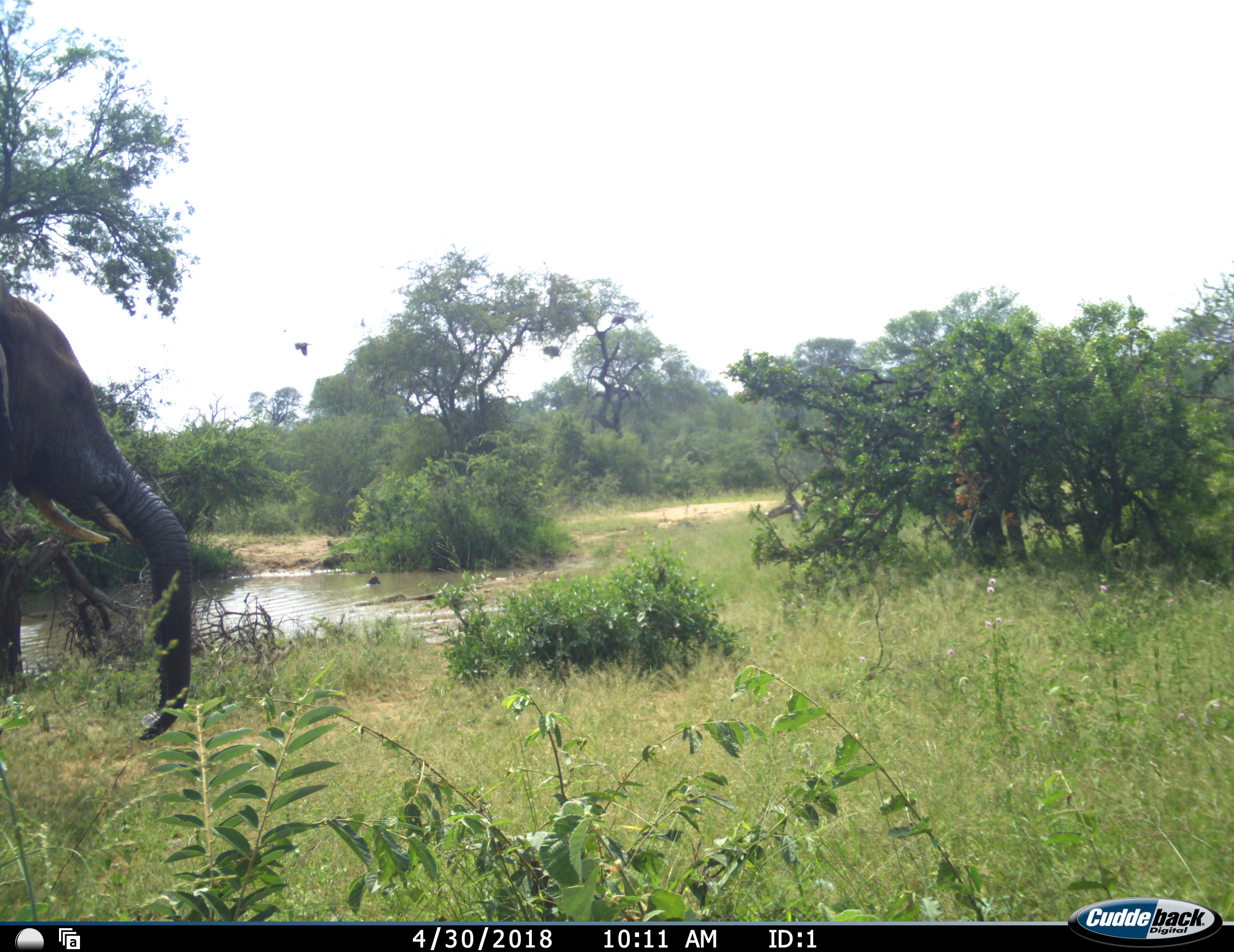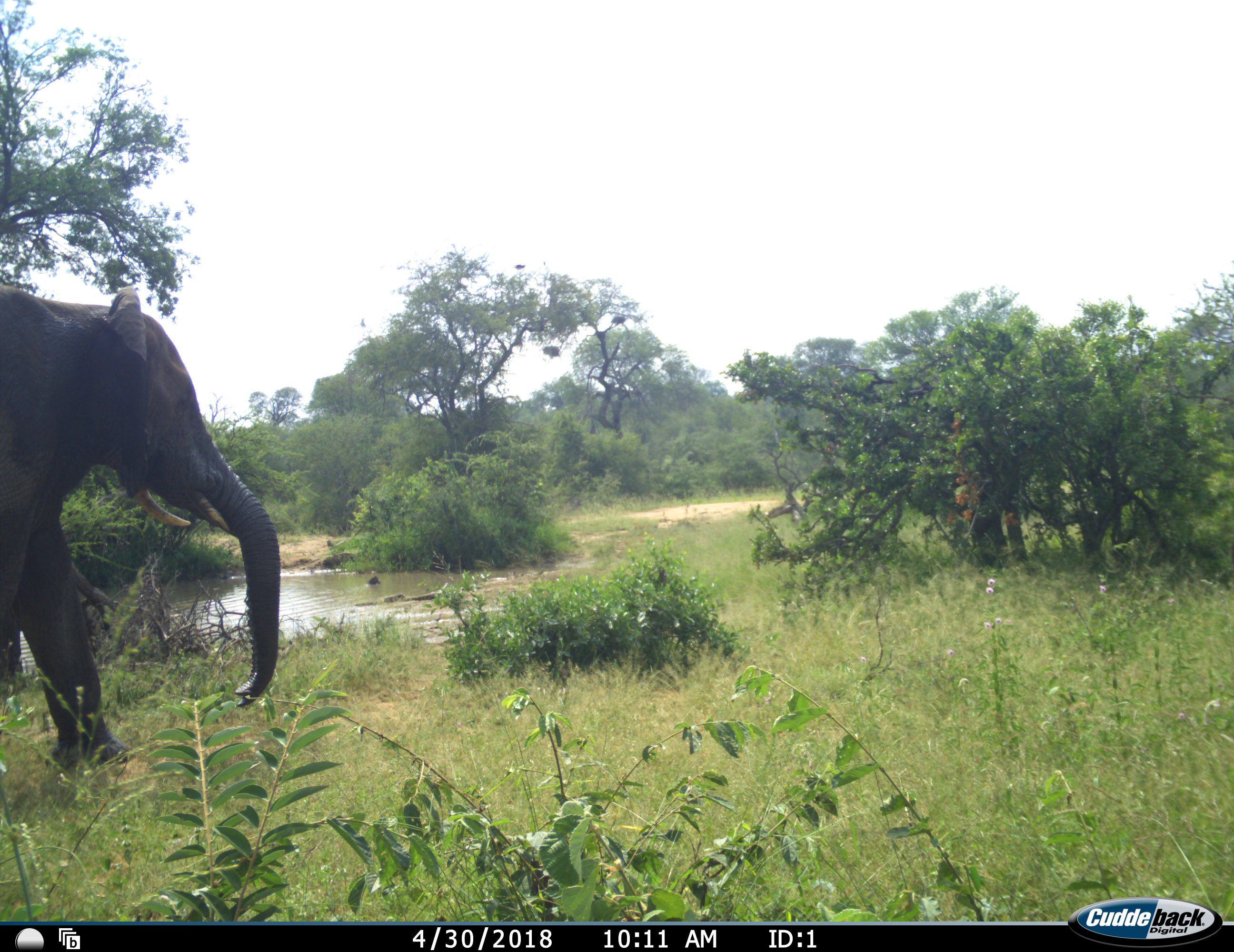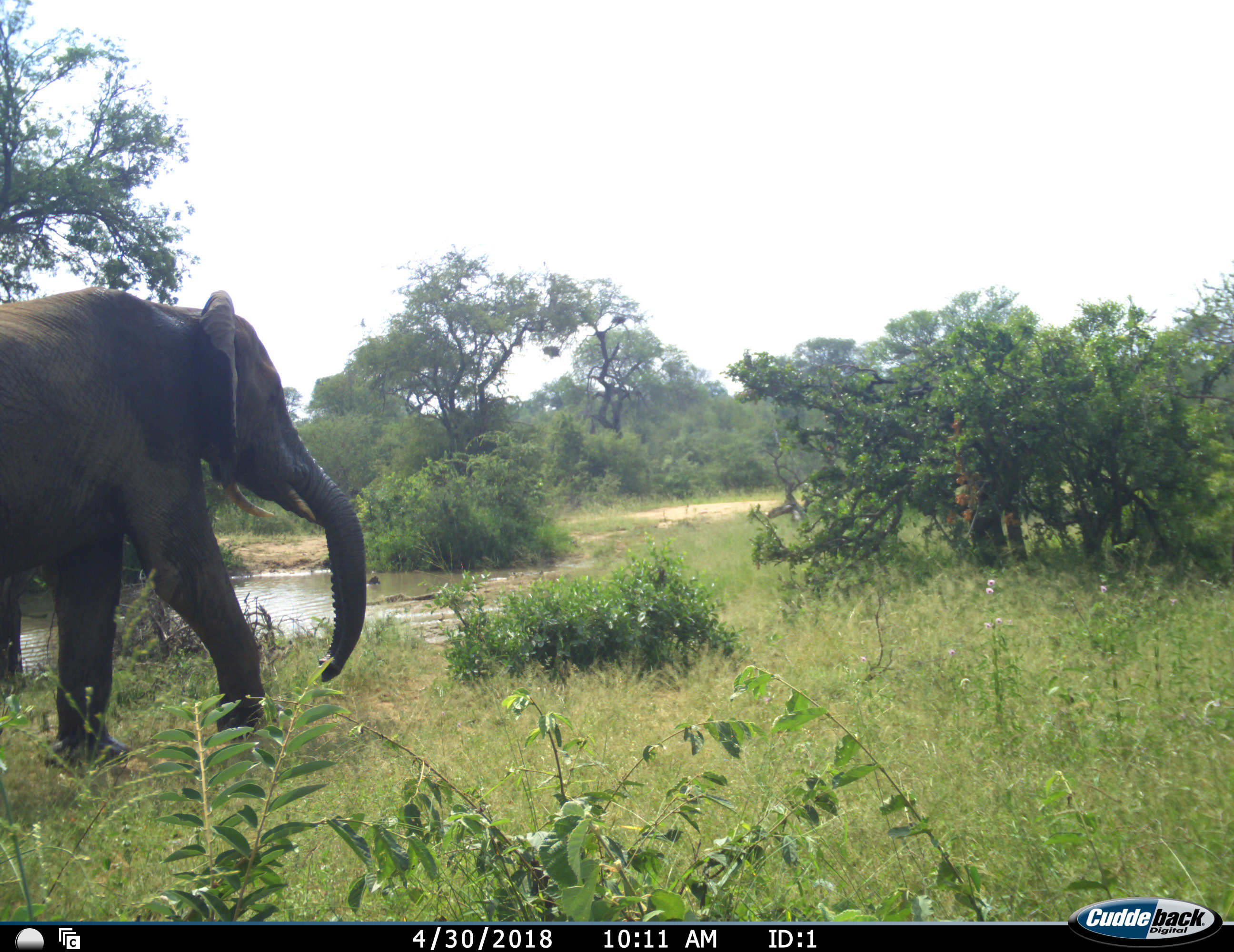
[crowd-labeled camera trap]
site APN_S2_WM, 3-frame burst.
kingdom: Animalia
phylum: Chordata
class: Mammalia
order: Proboscidea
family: Elephantidae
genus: Loxodonta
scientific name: Loxodonta africana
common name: african bush elephant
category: elephant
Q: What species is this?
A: Elephant (african bush elephant) (Loxodonta africana).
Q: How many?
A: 1.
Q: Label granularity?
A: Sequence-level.